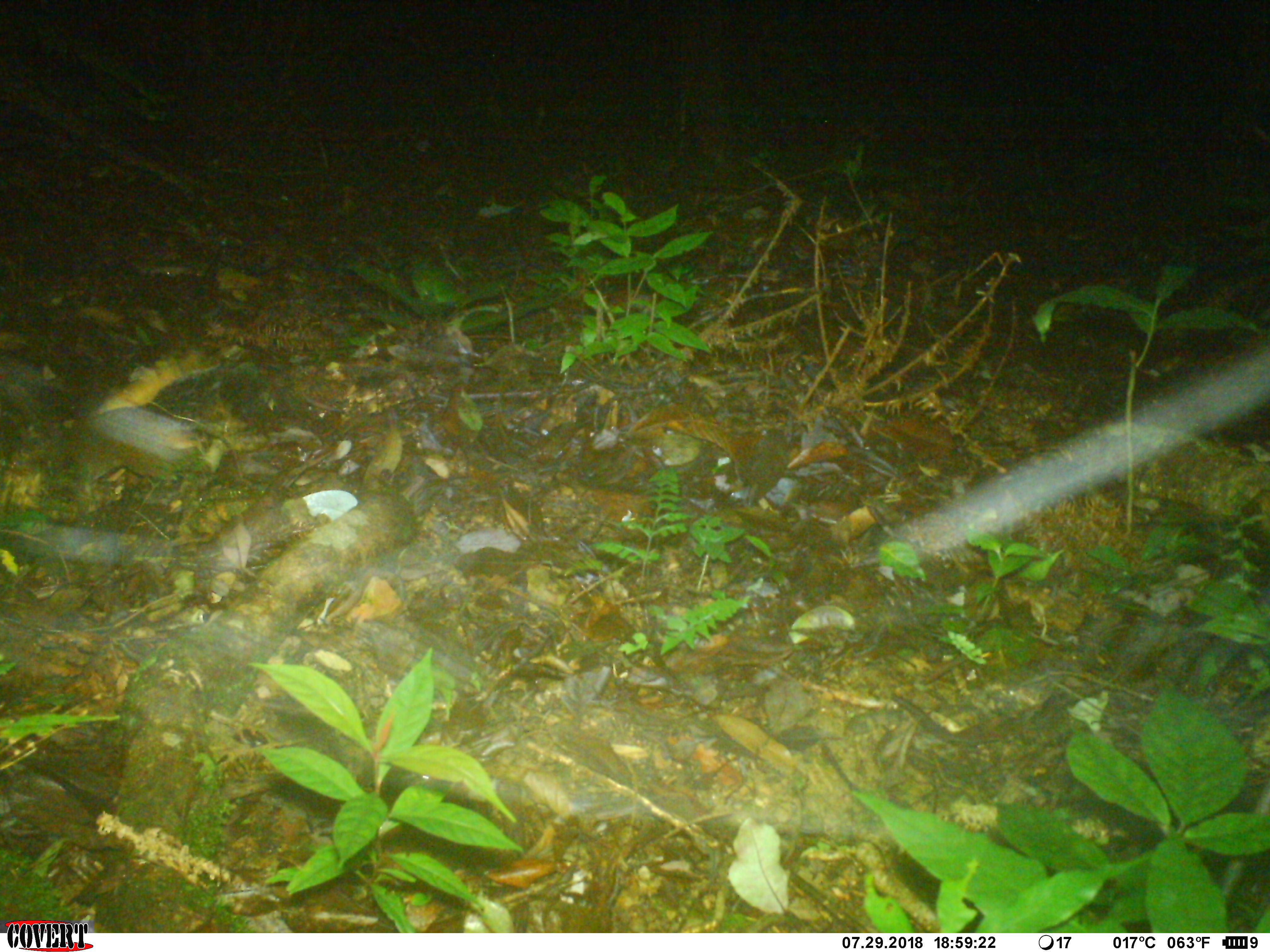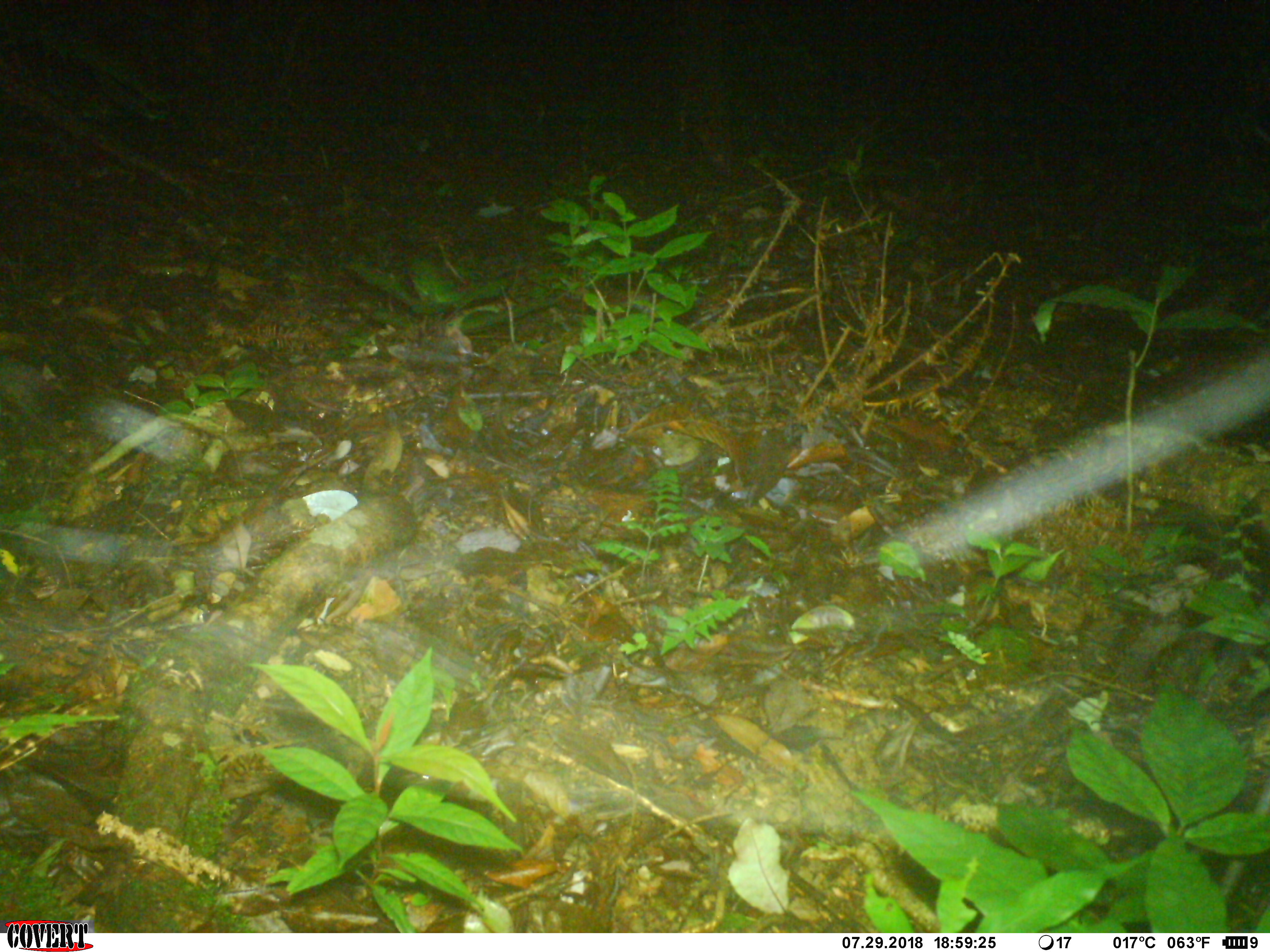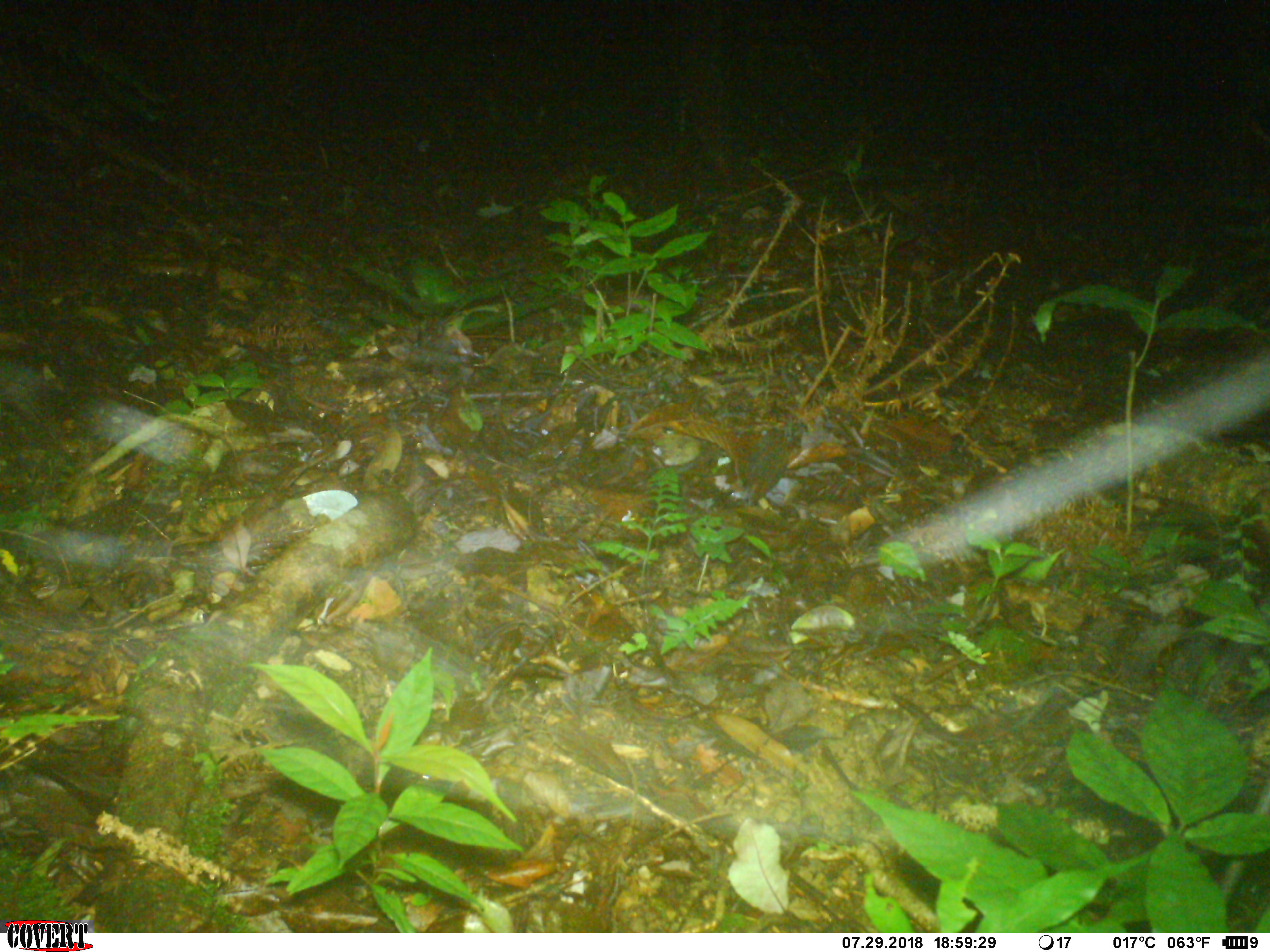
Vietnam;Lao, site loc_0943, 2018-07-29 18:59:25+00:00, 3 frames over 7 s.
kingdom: Animalia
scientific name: Animalia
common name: animal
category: unidentified animal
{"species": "unidentified animal (animal) (Animalia)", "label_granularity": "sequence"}